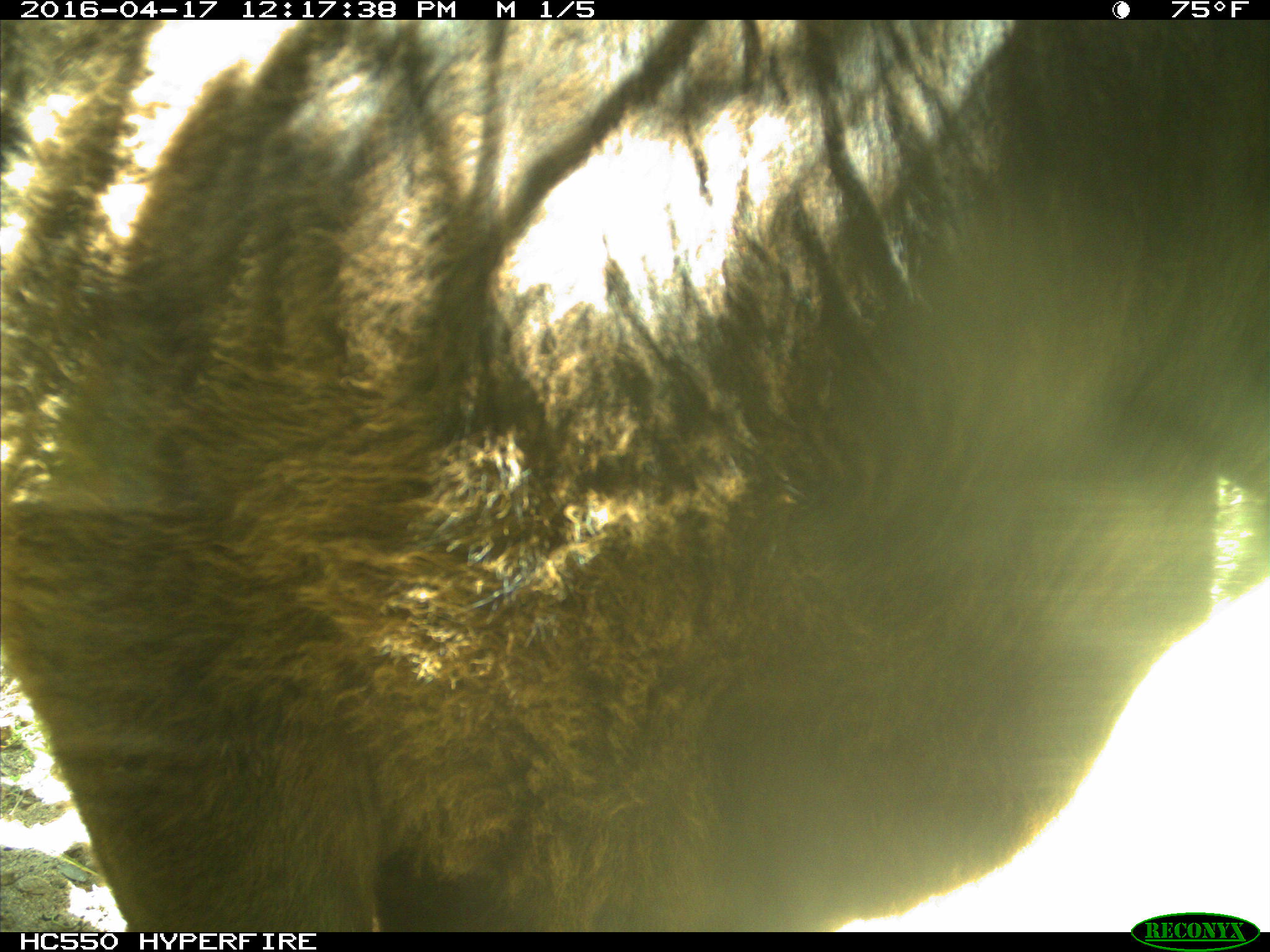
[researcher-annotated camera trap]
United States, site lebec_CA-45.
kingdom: Animalia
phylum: Chordata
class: Mammalia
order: Artiodactyla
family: Bovidae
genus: Bos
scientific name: Bos taurus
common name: domestic cow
Bos taurus (domestic cow).